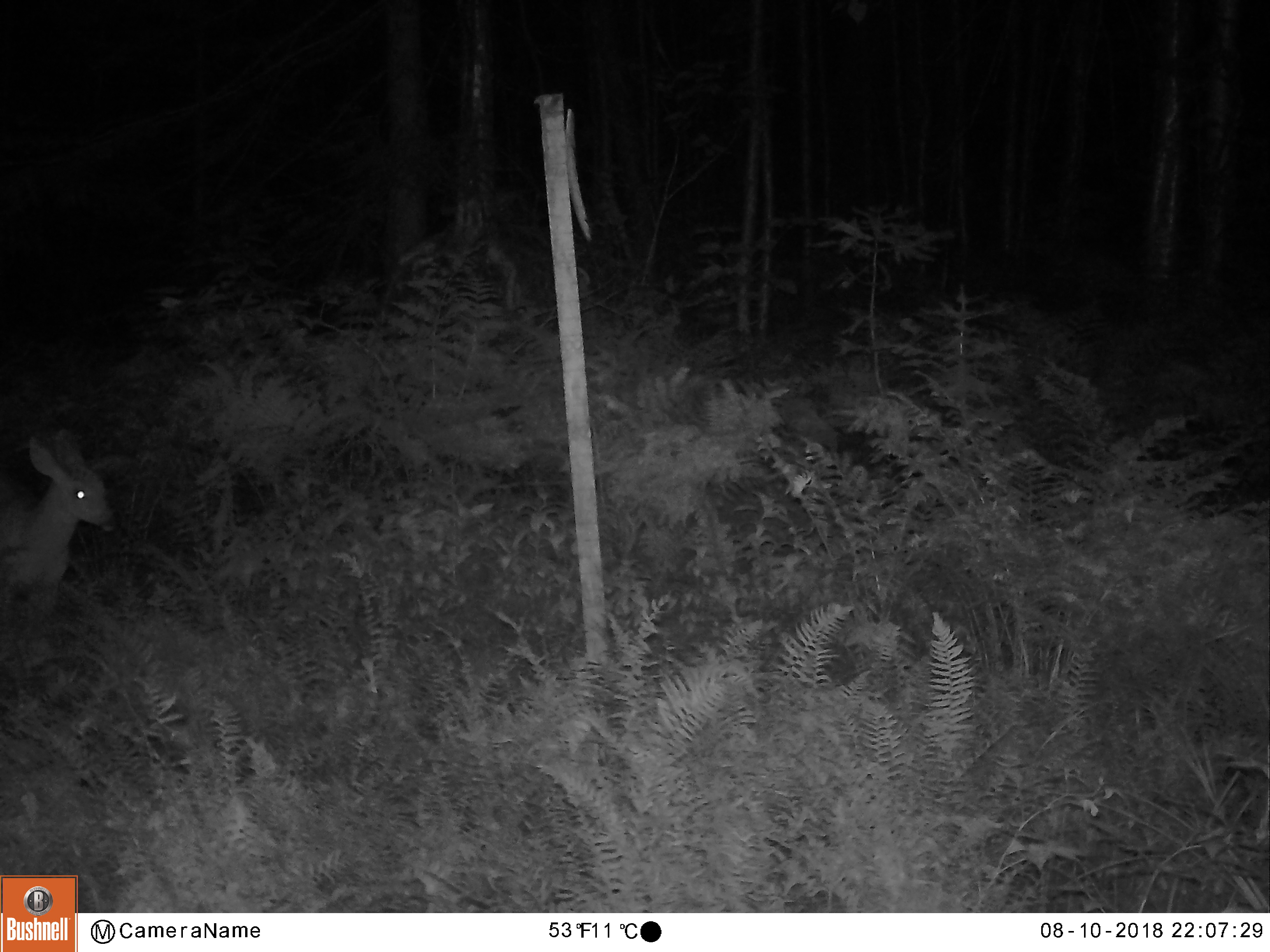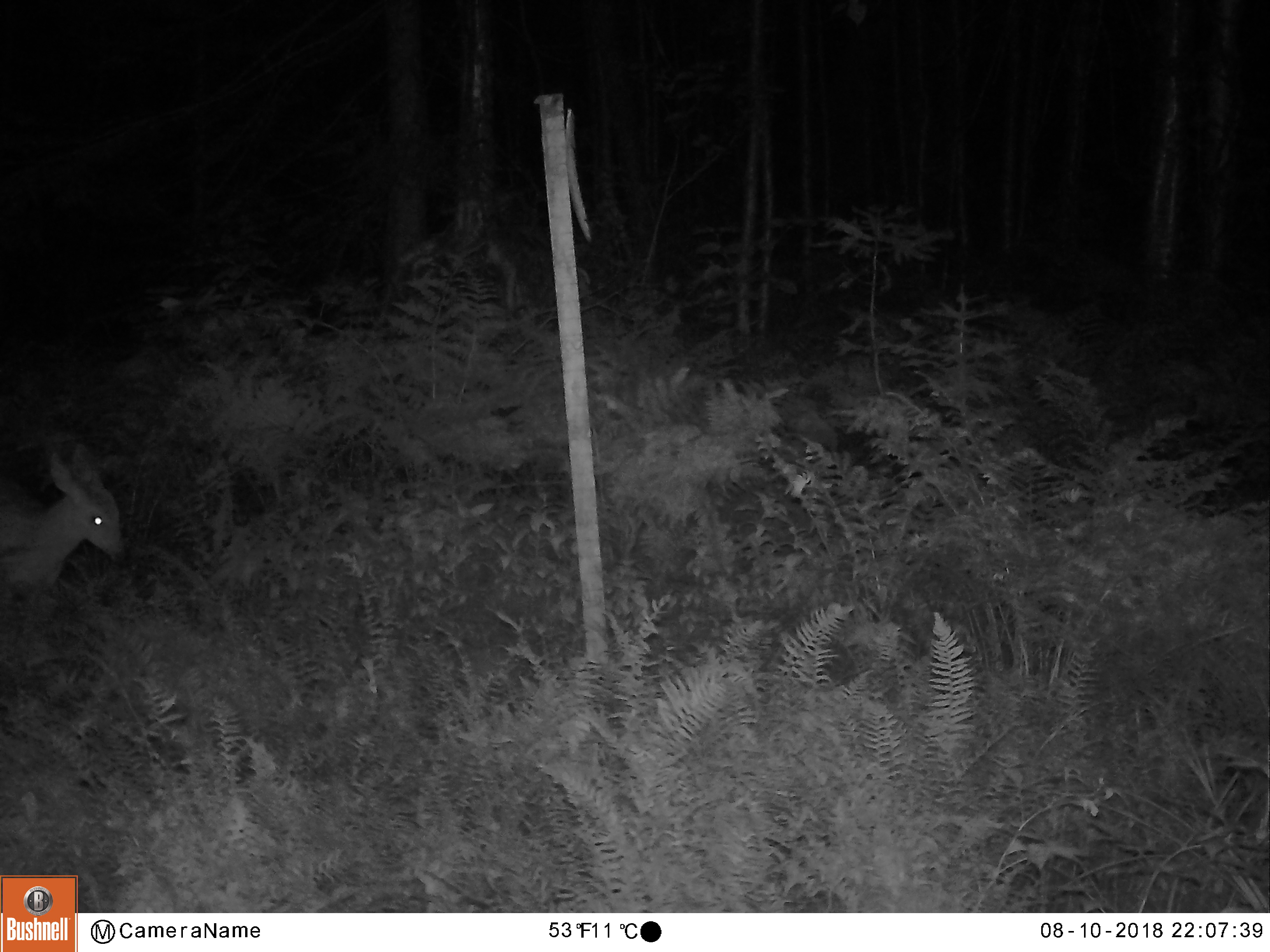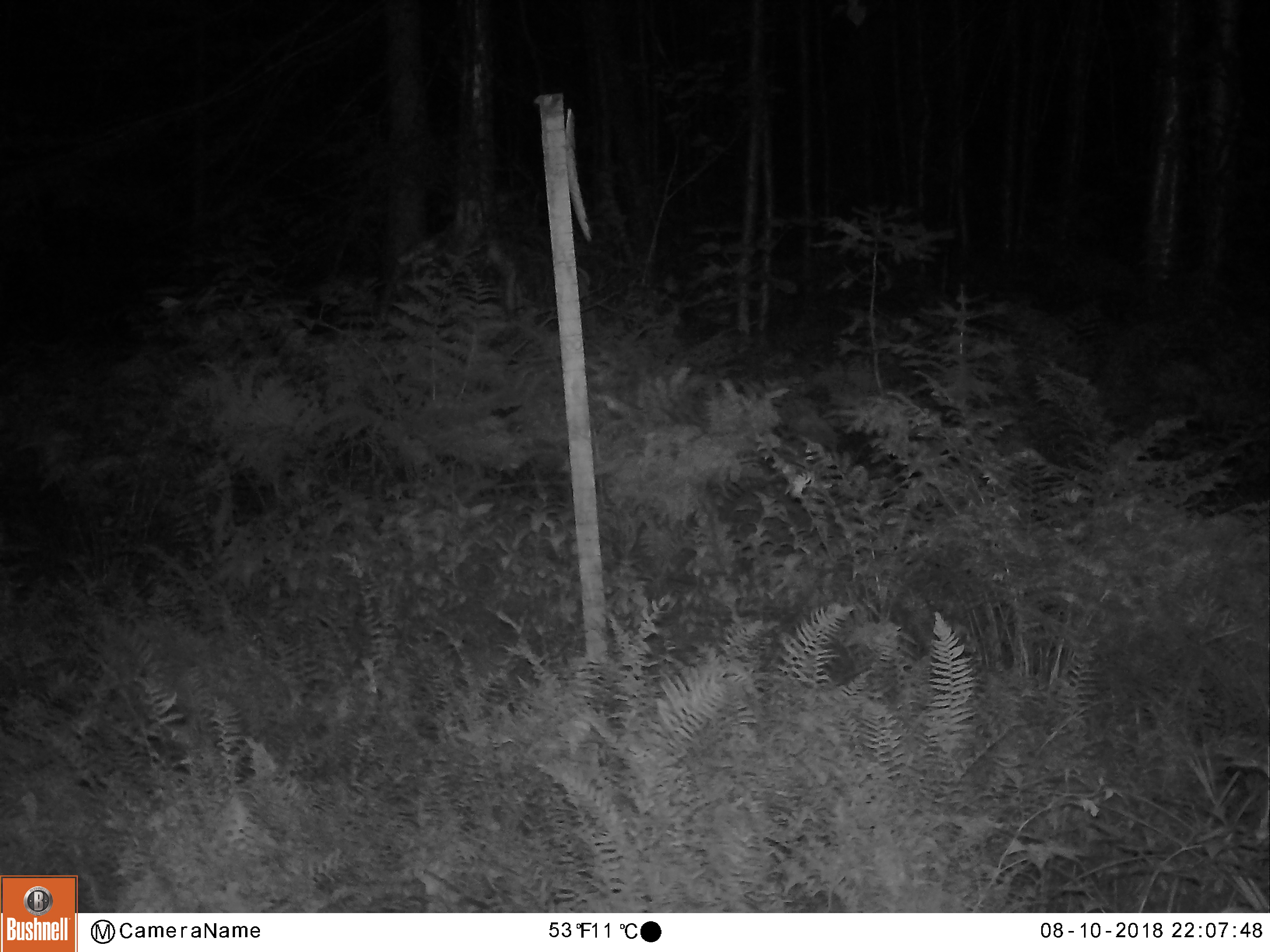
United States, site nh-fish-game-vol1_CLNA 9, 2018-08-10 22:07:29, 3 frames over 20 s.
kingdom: Animalia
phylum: Chordata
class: Mammalia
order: Artiodactyla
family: Cervidae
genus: Odocoileus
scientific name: Odocoileus virginianus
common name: white-tailed deer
White-tailed deer (Odocoileus virginianus).